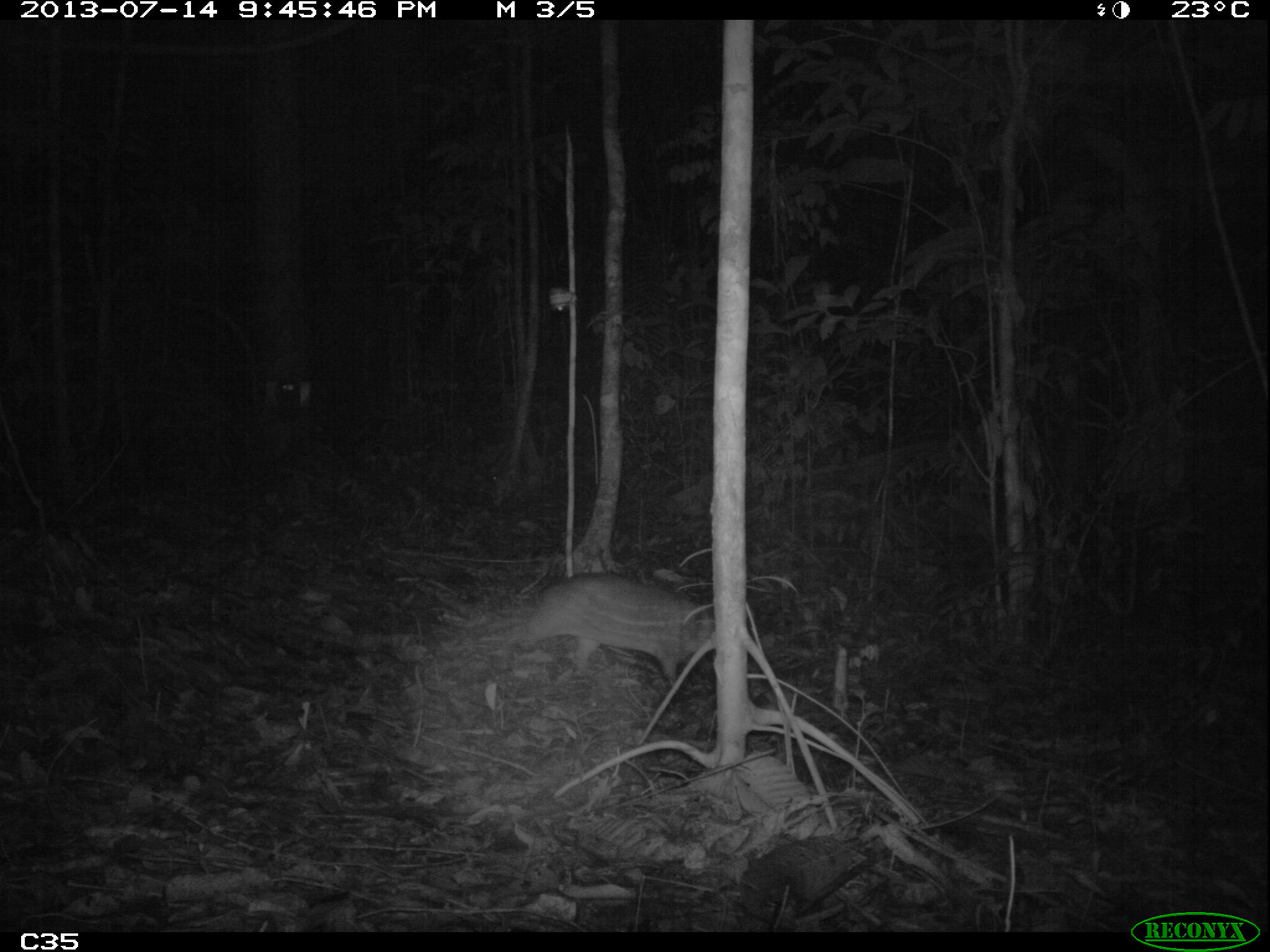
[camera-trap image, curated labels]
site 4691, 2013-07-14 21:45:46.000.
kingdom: Animalia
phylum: Chordata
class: Mammalia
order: Rodentia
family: Cuniculidae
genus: Cuniculus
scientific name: Cuniculus paca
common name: spotted paca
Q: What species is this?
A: Cuniculus paca (spotted paca).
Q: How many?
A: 1.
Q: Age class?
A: Adult.